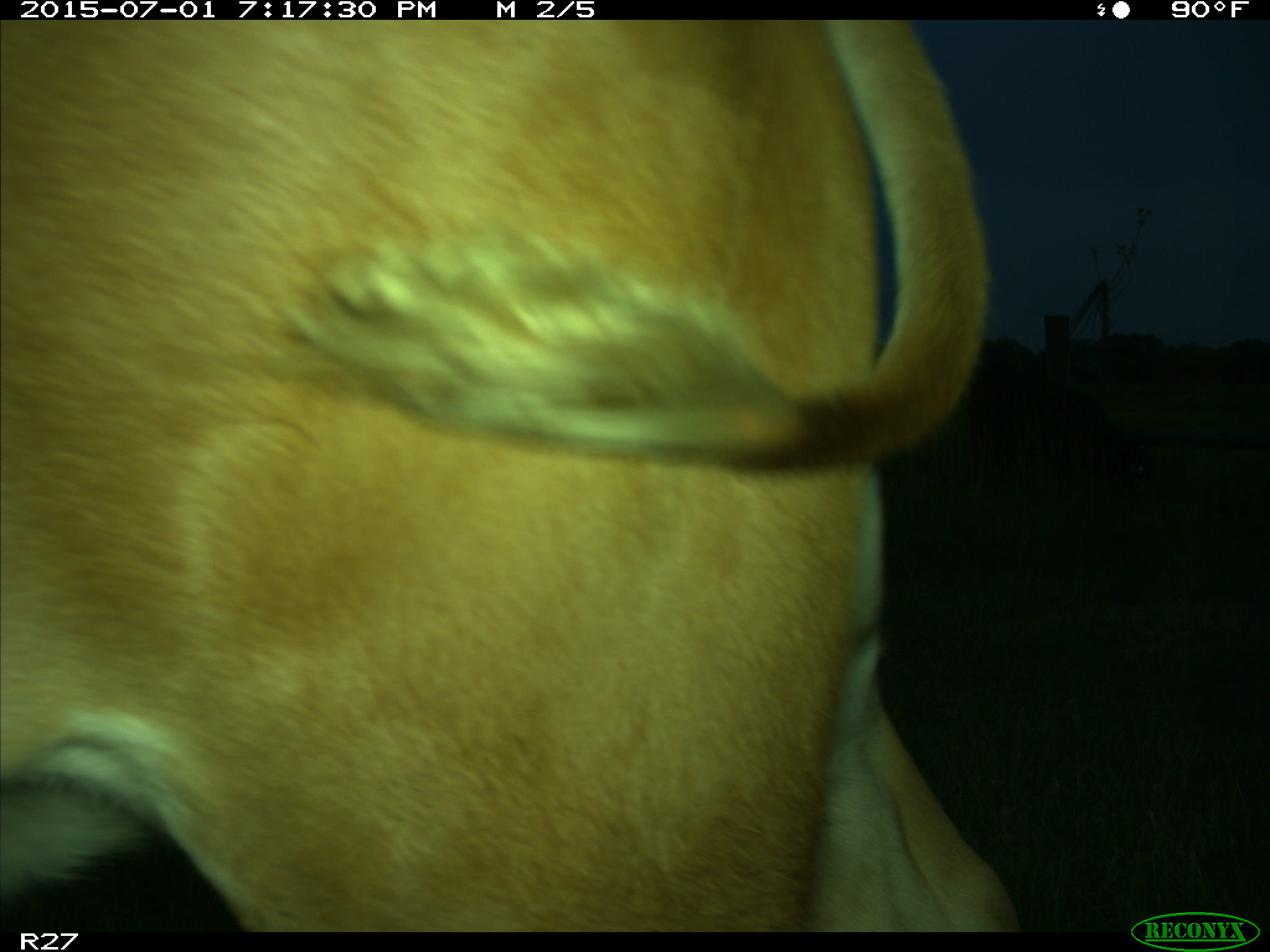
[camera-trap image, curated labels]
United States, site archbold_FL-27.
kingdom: Animalia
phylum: Chordata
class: Mammalia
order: Artiodactyla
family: Bovidae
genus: Bos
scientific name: Bos taurus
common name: domestic cow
Bos taurus (domestic cow).